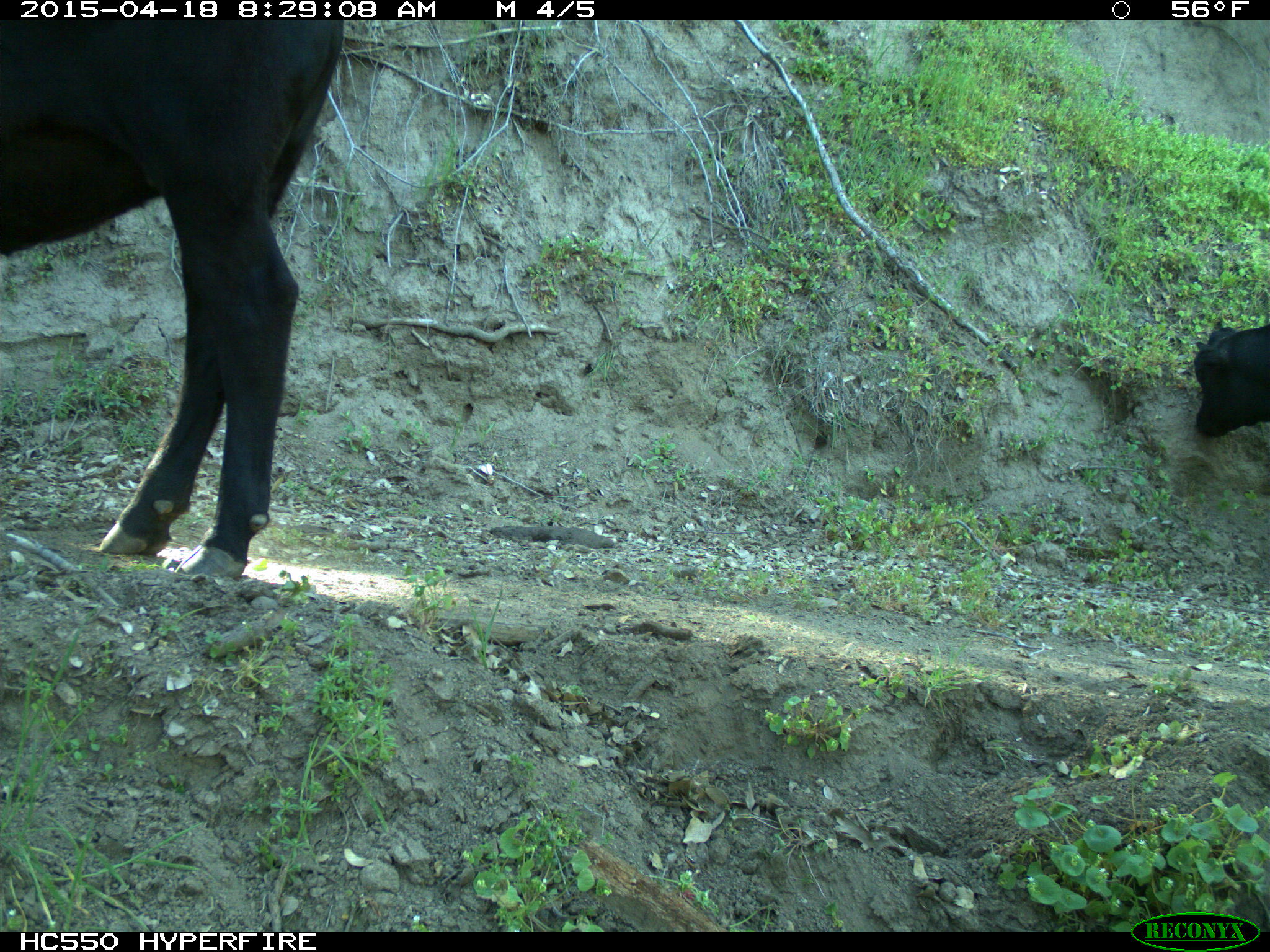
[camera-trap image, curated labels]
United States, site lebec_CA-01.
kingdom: Animalia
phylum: Chordata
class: Mammalia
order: Artiodactyla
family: Bovidae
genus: Bos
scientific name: Bos taurus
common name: domestic cow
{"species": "Bos taurus (domestic cow)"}